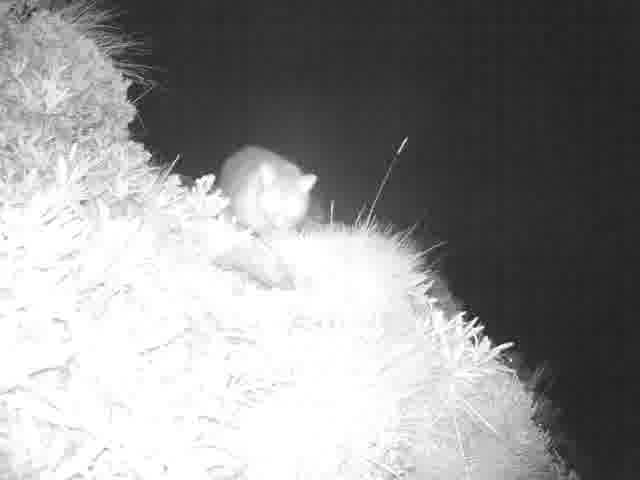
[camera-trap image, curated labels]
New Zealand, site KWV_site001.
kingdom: Animalia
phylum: Chordata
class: Mammalia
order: Diprotodontia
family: Phalangeridae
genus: Trichosurus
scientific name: Trichosurus vulpecula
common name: common brushtail possum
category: possum